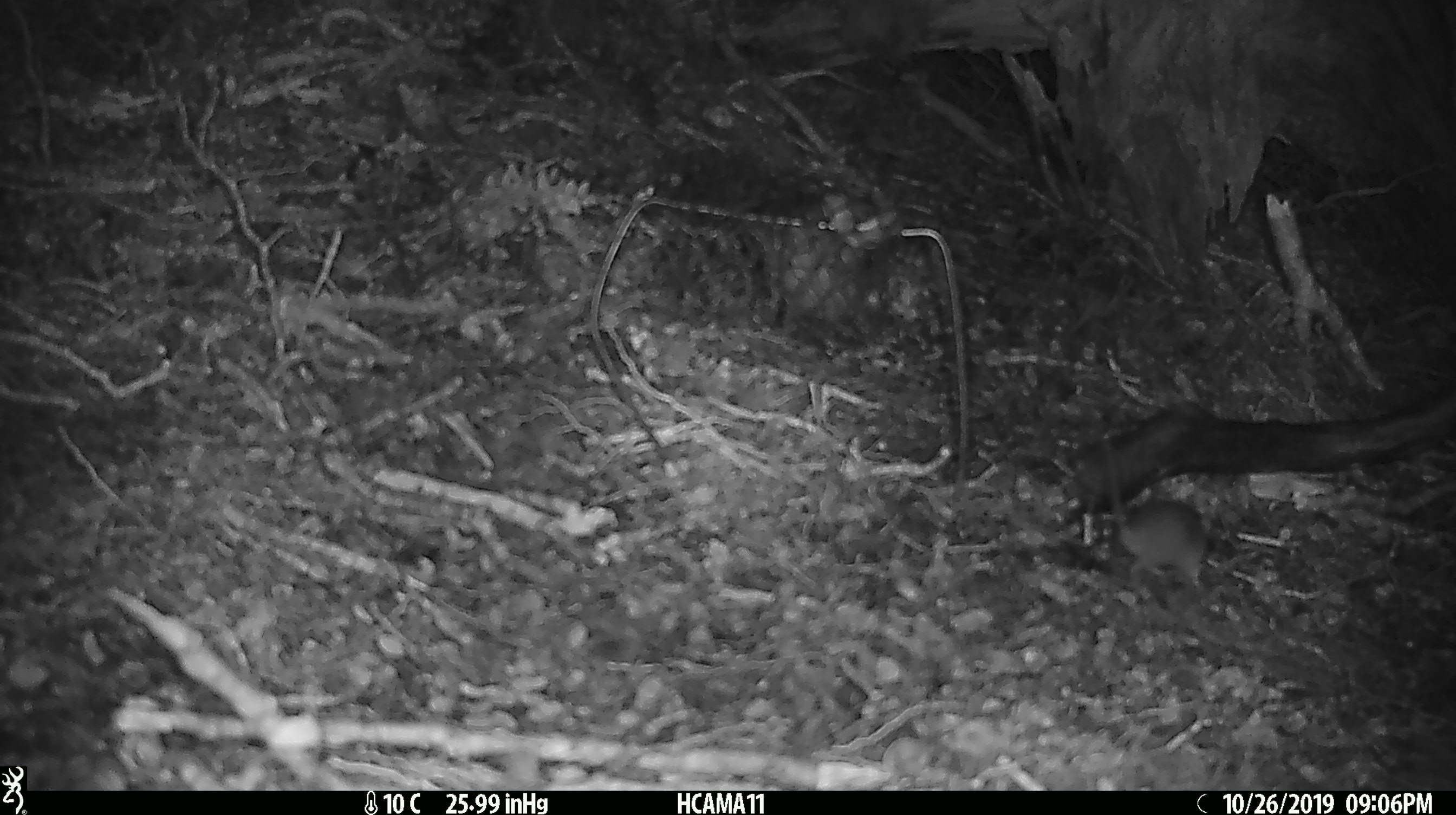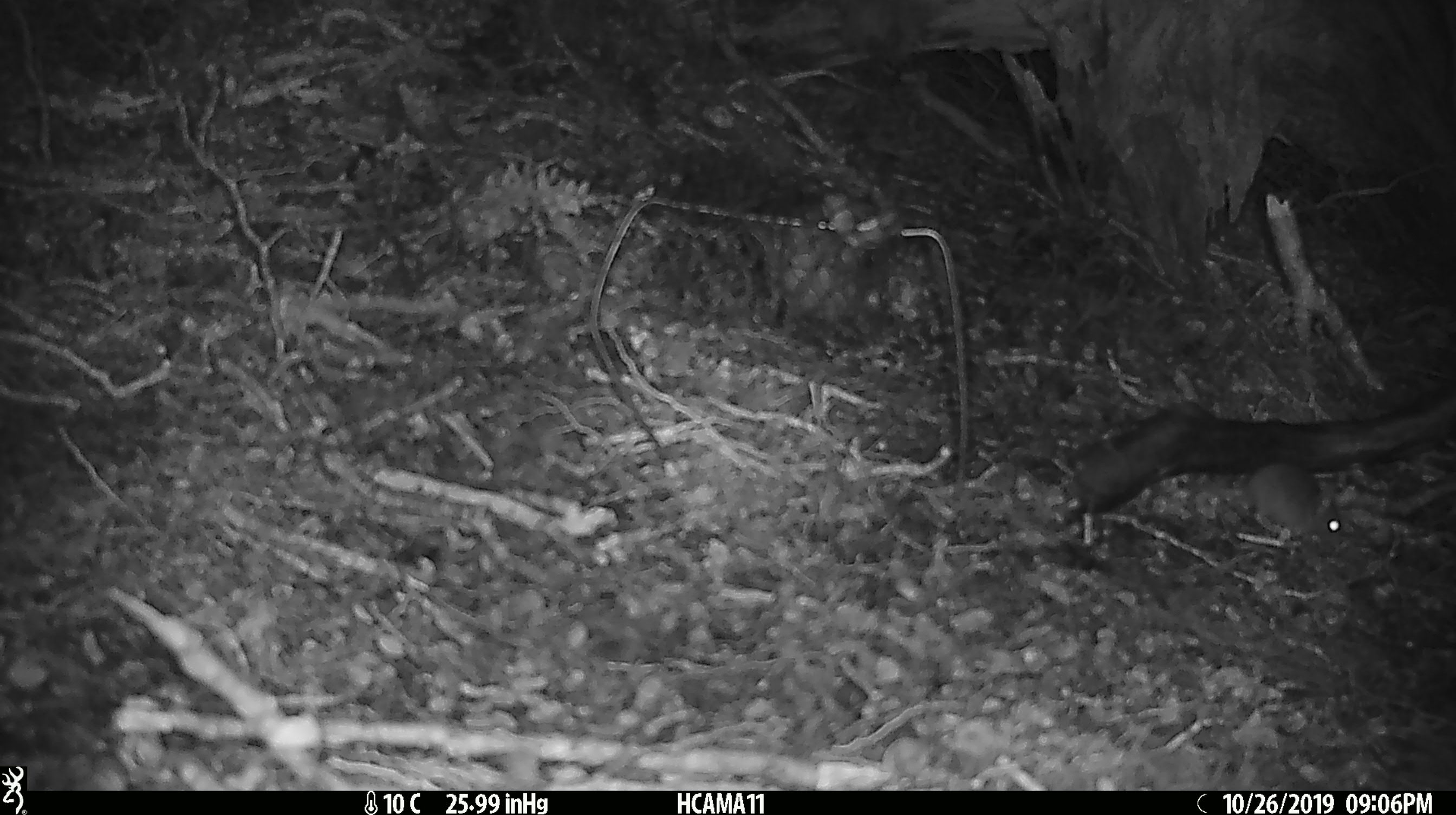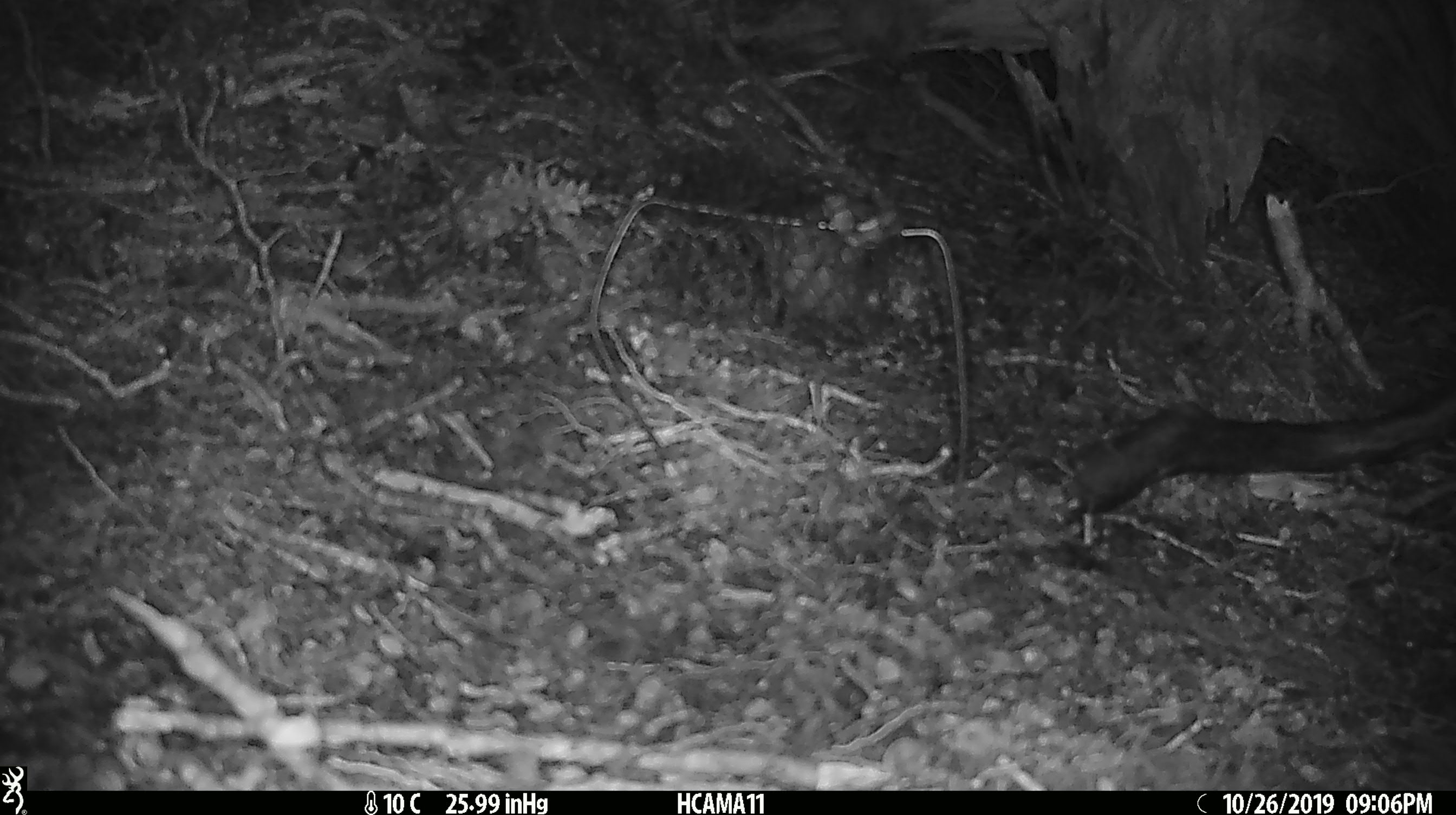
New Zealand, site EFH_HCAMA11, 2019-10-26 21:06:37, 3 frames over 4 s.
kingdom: Animalia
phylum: Chordata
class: Mammalia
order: Rodentia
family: Muridae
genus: Mus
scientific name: Mus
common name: mouse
Mouse (Mus).